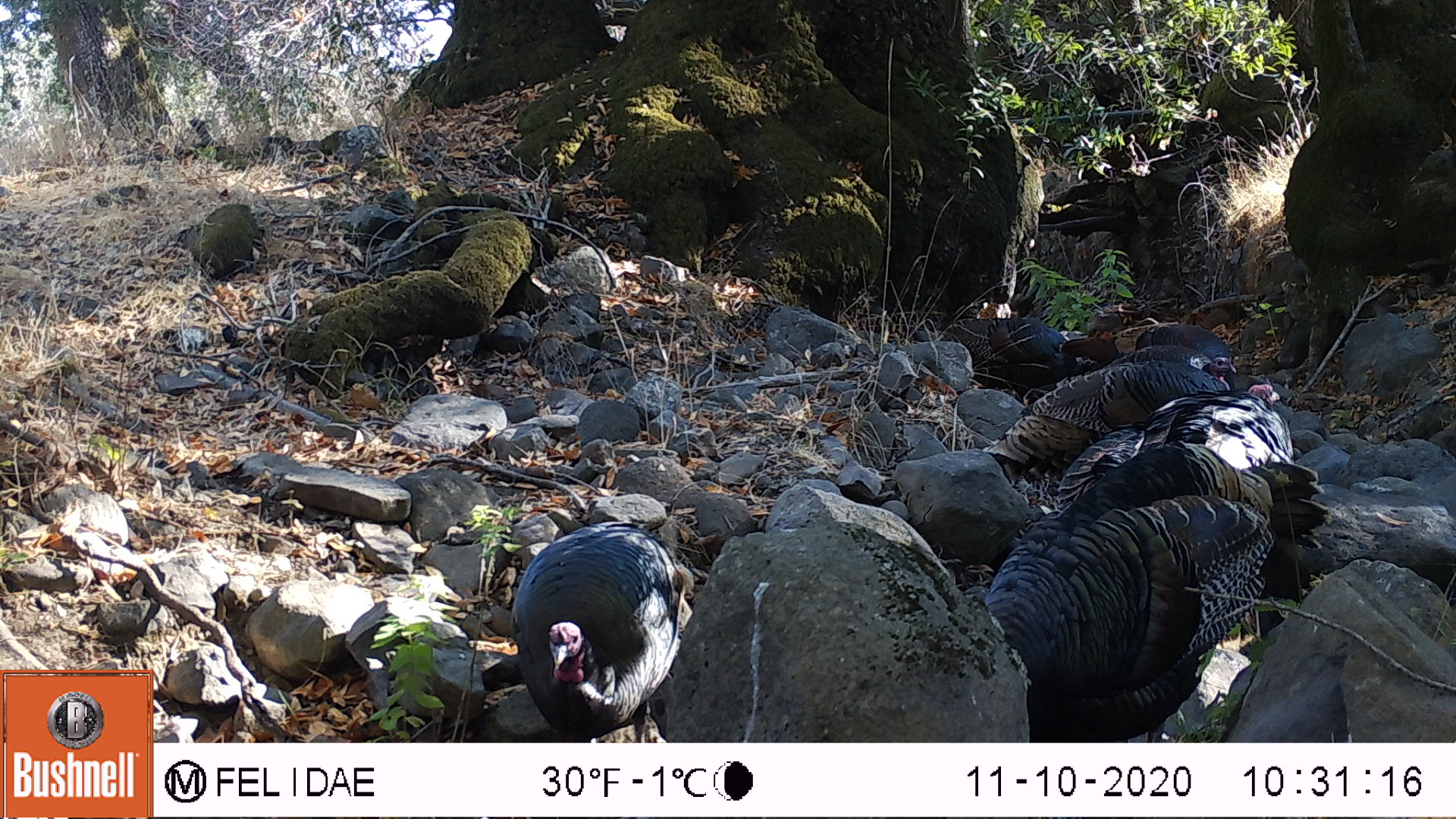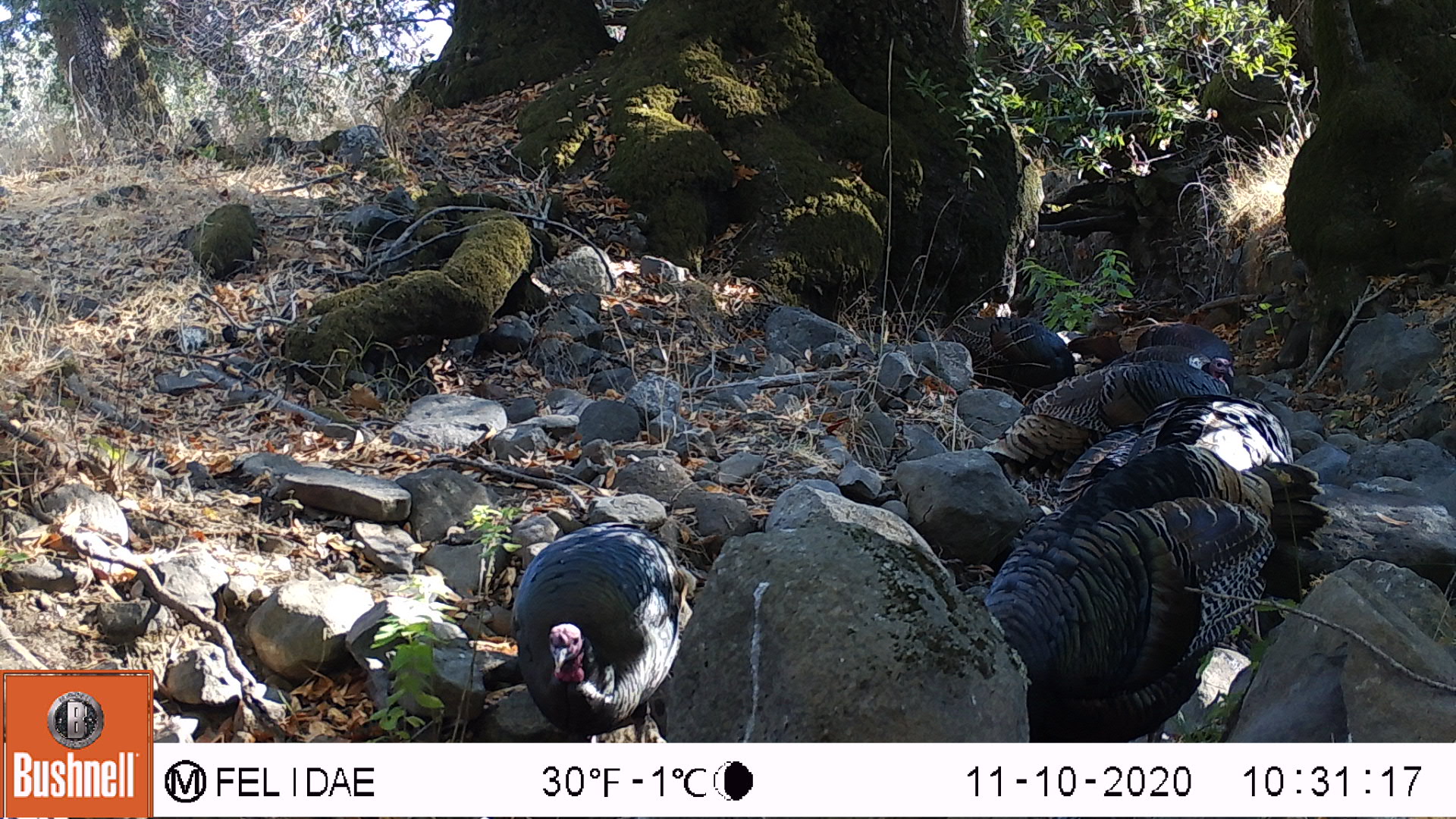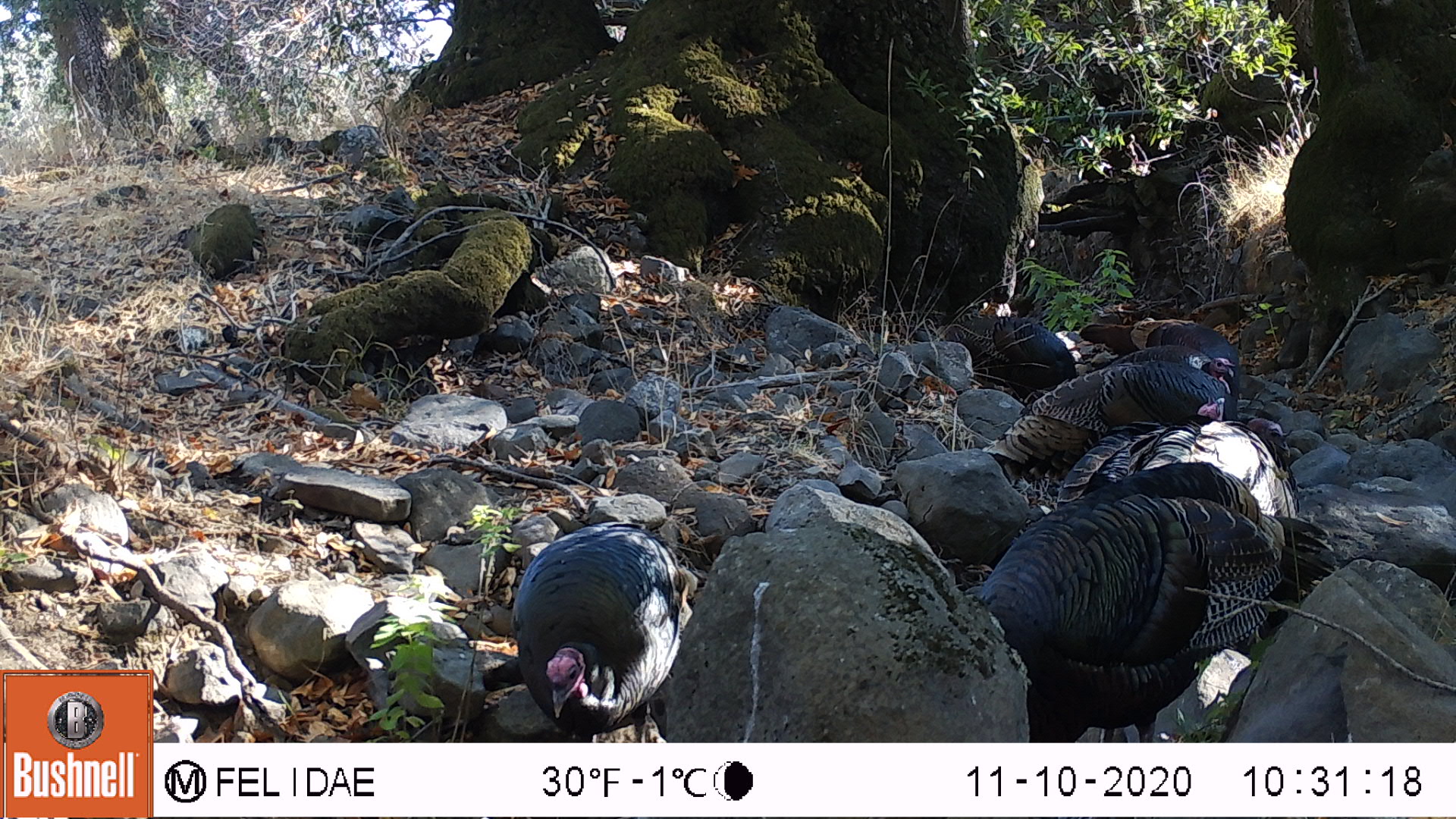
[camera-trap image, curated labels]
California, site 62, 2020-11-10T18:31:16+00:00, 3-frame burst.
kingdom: Animalia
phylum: Chordata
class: Aves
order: Galliformes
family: Phasianidae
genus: Meleagris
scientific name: Meleagris gallopavo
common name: turkey